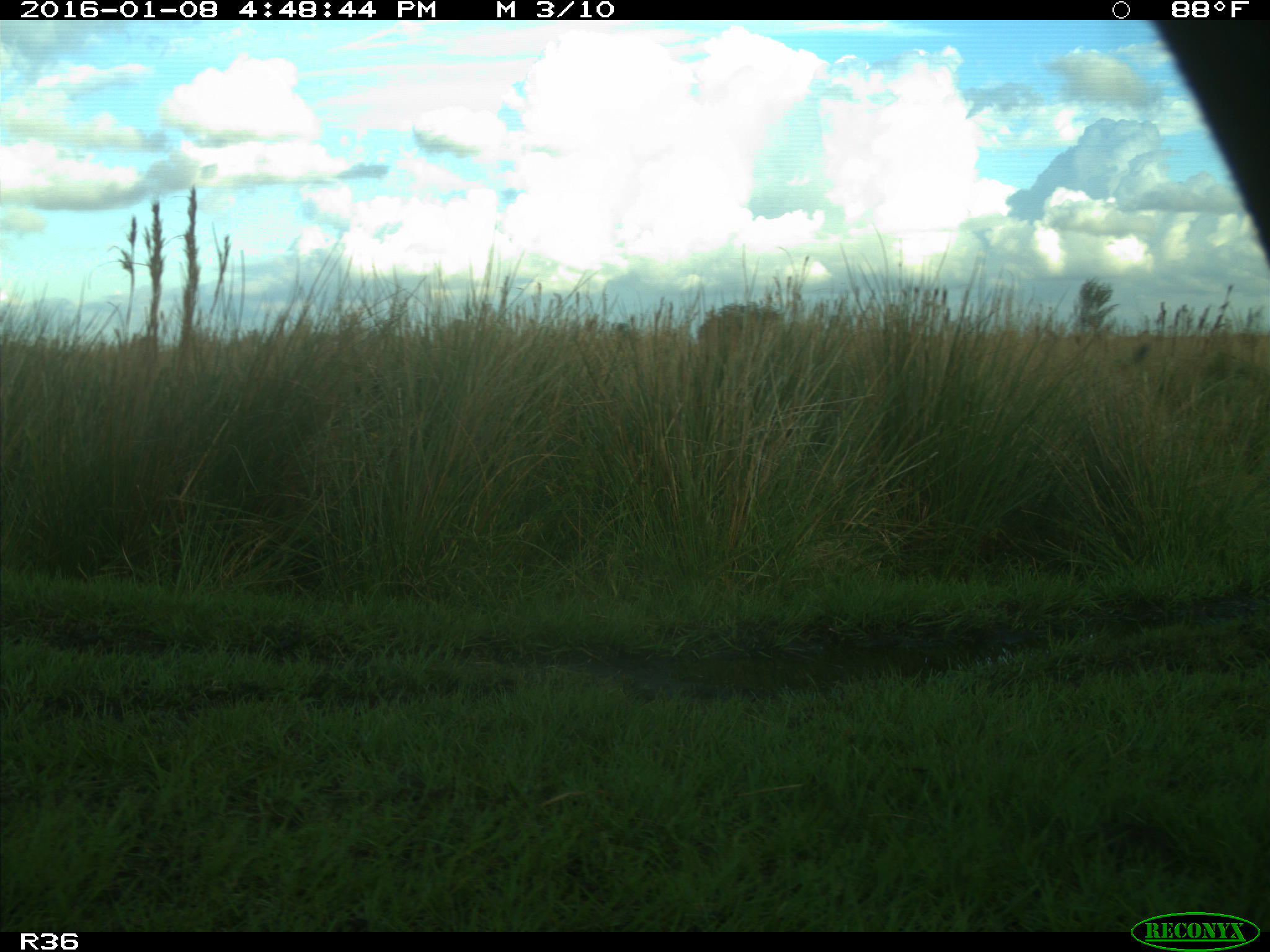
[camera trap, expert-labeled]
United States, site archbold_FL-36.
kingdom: Animalia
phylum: Chordata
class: Mammalia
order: Artiodactyla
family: Bovidae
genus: Bos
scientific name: Bos taurus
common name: domestic cow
Bos taurus (domestic cow).